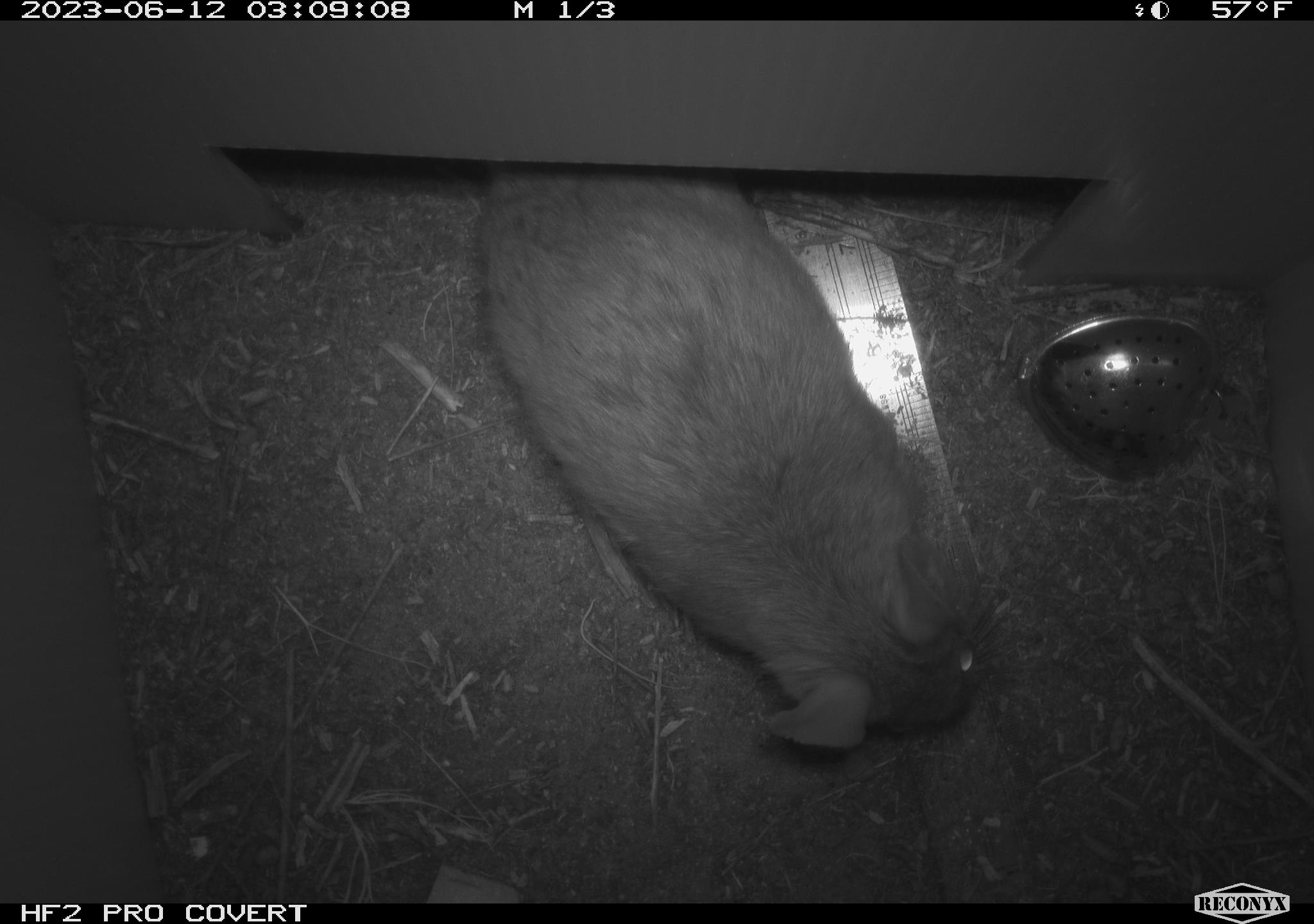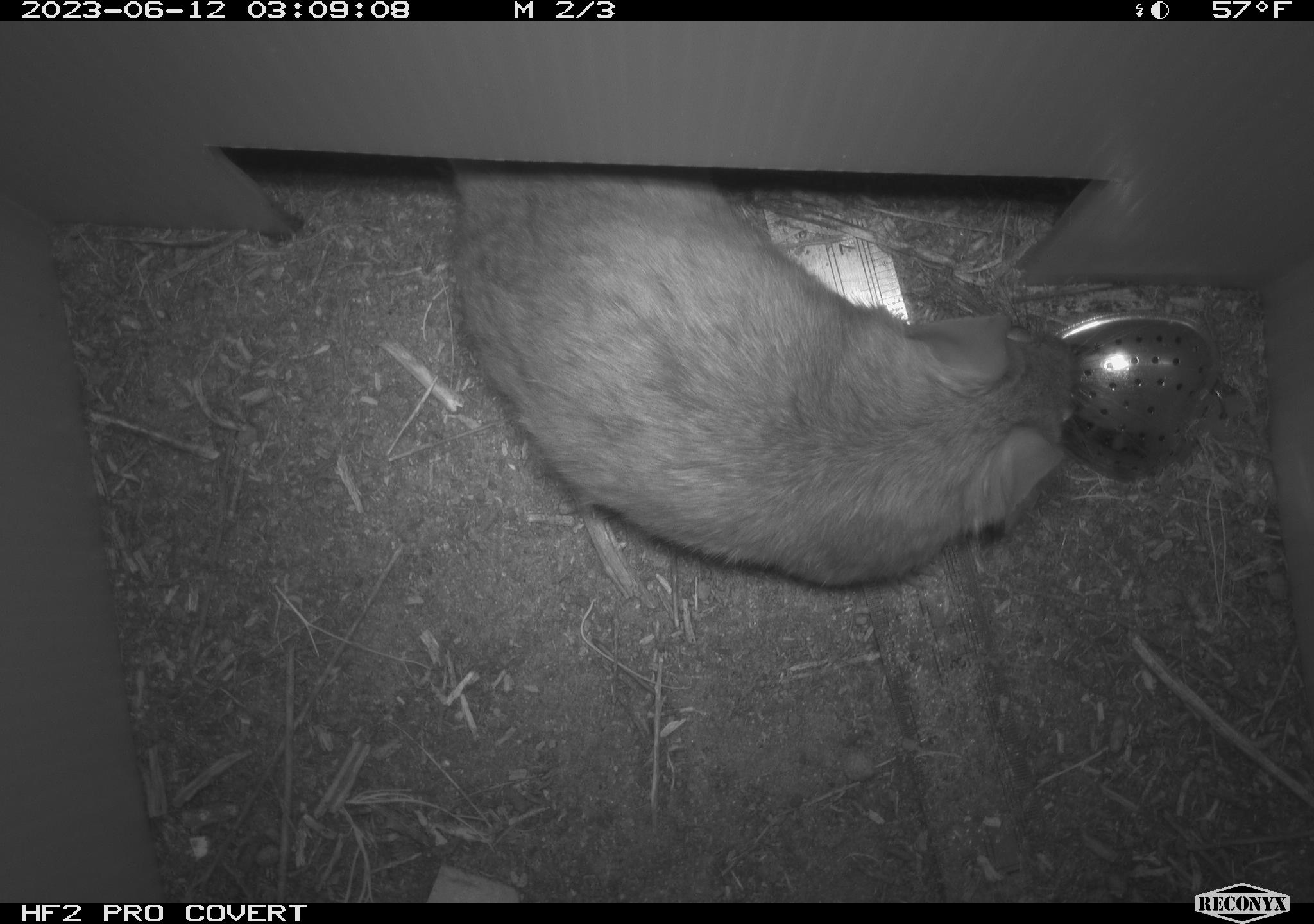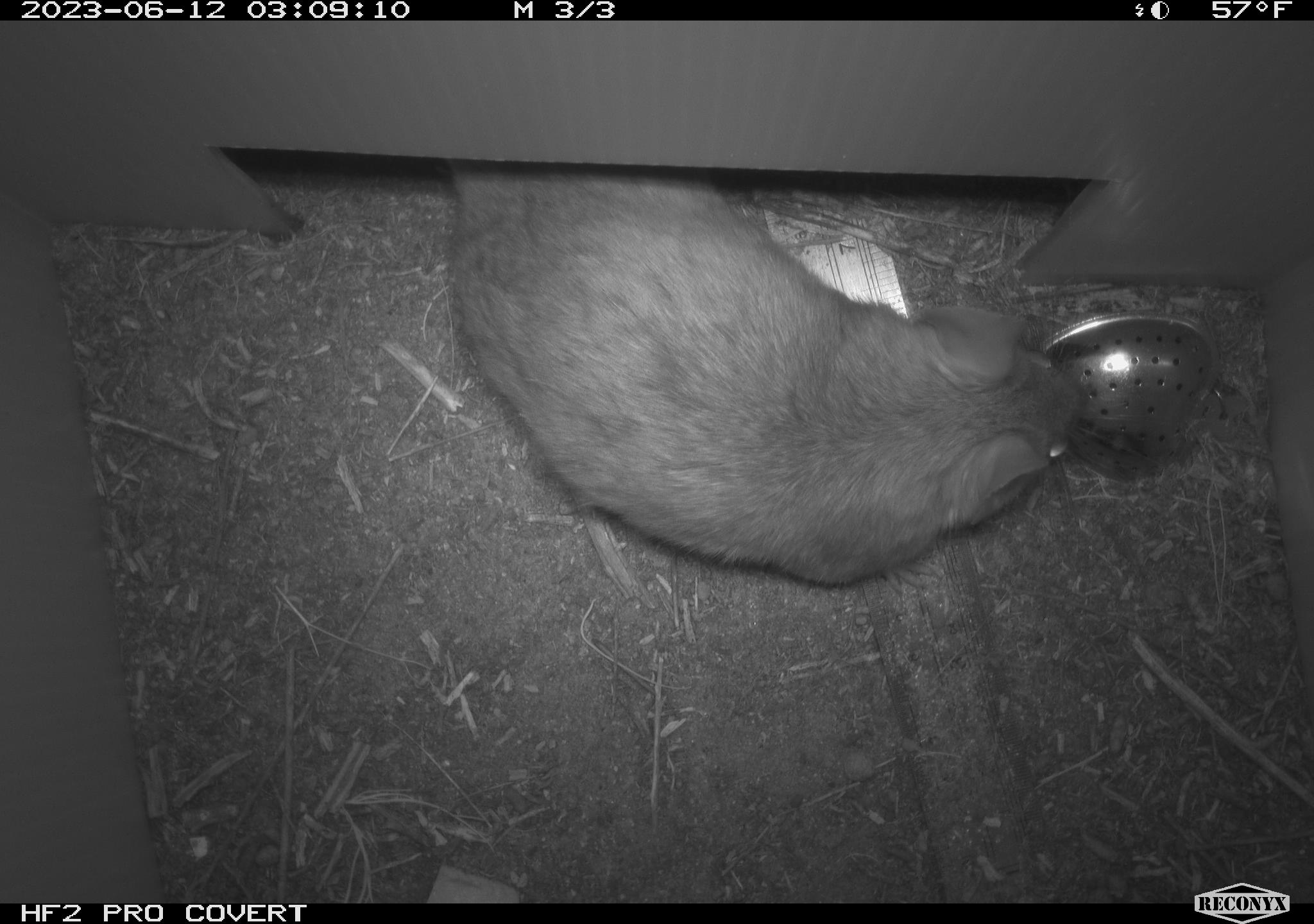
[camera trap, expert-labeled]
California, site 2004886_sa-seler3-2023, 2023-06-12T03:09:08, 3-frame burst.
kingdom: Animalia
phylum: Chordata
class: Mammalia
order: Rodentia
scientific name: Rodentia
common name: woodrat or rat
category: woodrat or rat species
Woodrat or rat species (woodrat or rat) (Rodentia).